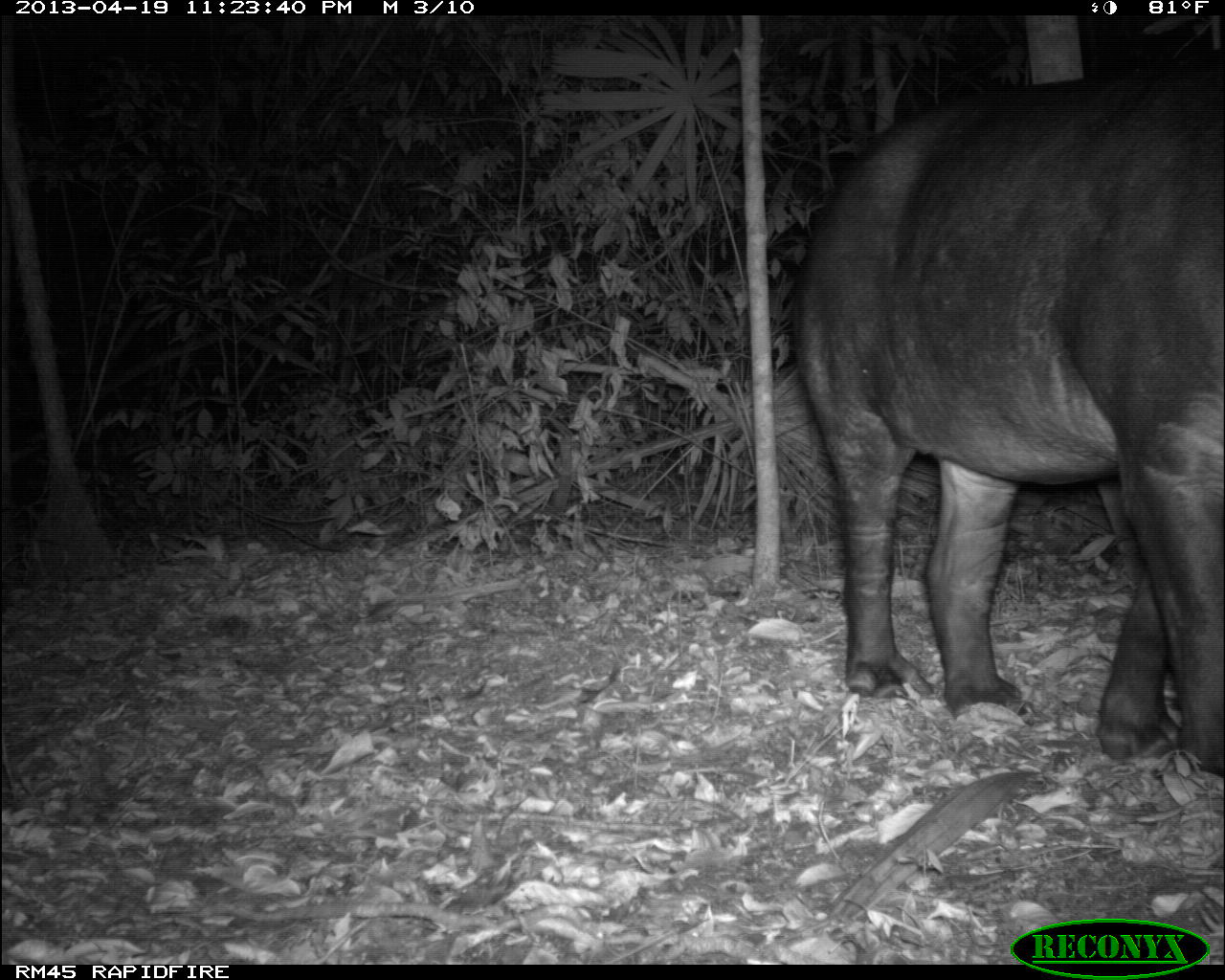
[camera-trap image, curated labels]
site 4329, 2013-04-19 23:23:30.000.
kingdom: Animalia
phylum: Chordata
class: Mammalia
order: Perissodactyla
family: Tapiridae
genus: Tapirus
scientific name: Tapirus bairdii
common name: baird's tapir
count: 1